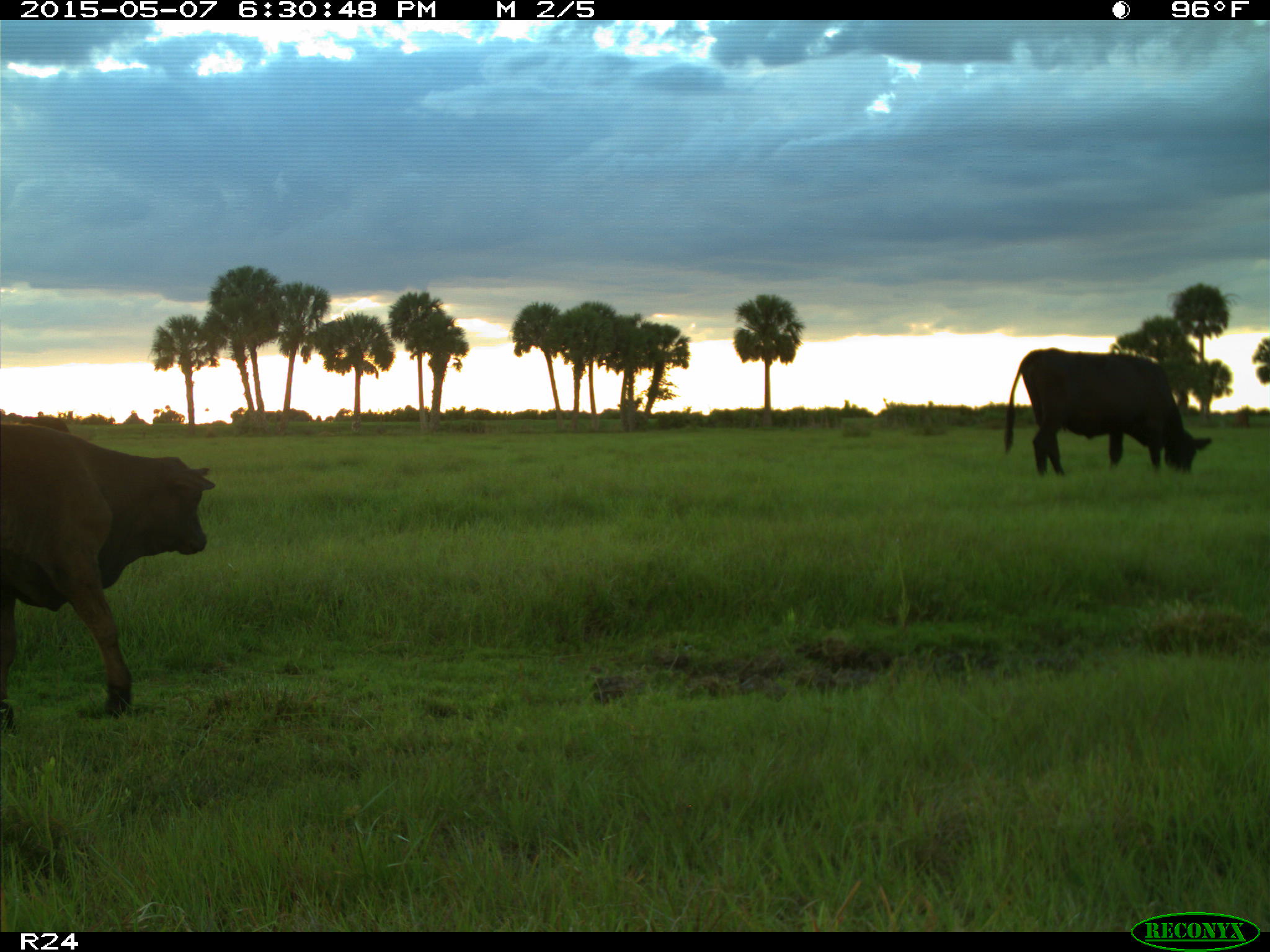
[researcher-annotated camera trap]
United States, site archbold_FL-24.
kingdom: Animalia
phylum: Chordata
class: Mammalia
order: Artiodactyla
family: Bovidae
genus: Bos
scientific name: Bos taurus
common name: domestic cow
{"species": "Bos taurus (domestic cow)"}